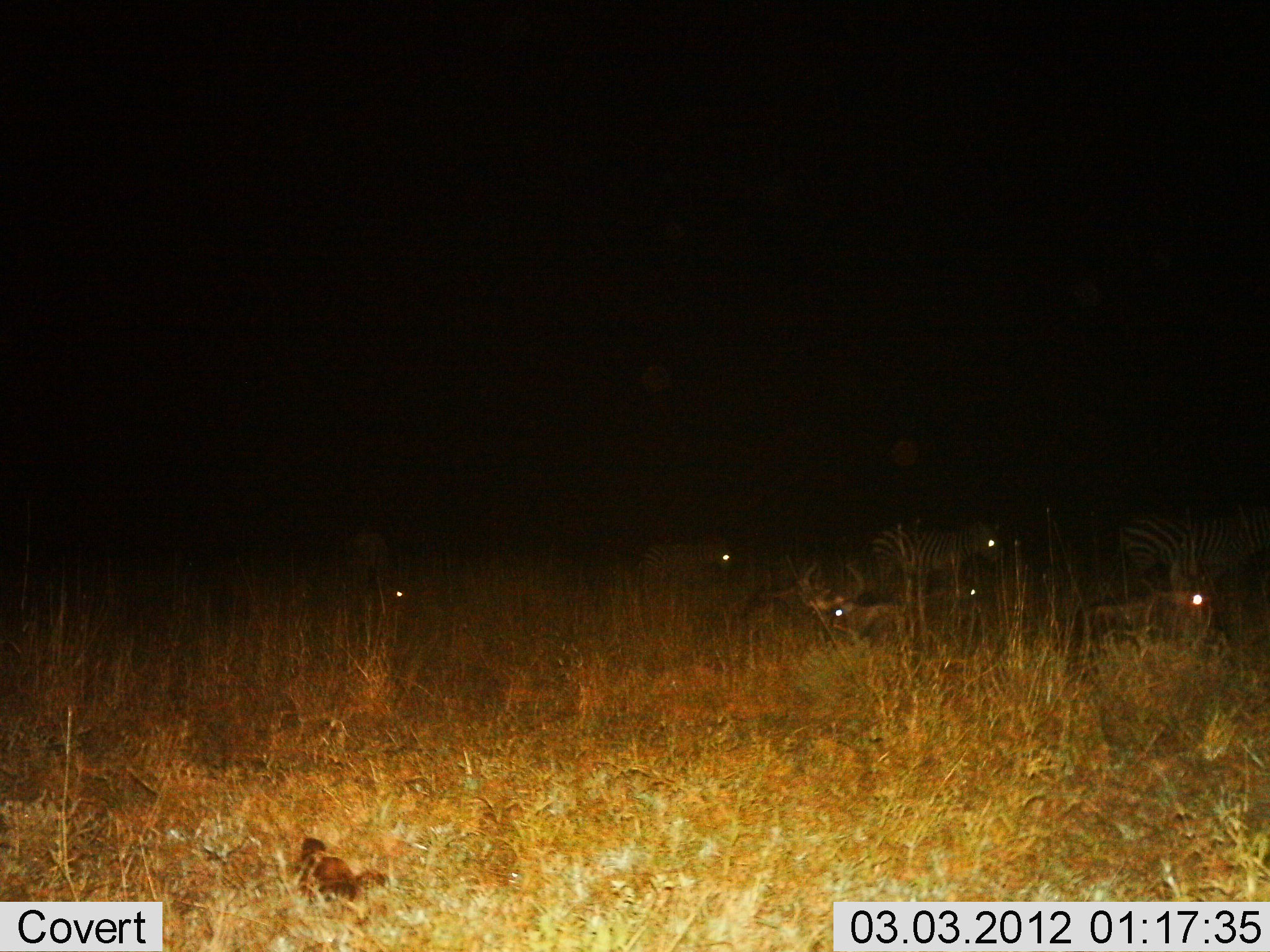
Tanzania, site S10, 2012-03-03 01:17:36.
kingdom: Animalia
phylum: Chordata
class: Mammalia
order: Artiodactyla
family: Bovidae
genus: Connochaetes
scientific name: Connochaetes taurinus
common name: blue wildebeest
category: wildebeest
Wildebeest (blue wildebeest) (Connochaetes taurinus), count 4. Behavior (volunteer vote fractions): standing 0%, resting 100%, moving 0%, interacting 0%. Young present (vote fraction): 0%. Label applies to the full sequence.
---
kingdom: Animalia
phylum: Chordata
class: Mammalia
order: Perissodactyla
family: Equidae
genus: Equus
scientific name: Equus quagga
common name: plains zebra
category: zebra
Zebra (plains zebra) (Equus quagga), count 4. Behavior (volunteer vote fractions): standing 72%, resting 40%, moving 20%, interacting 0%. Young present (vote fraction): 0%. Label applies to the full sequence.